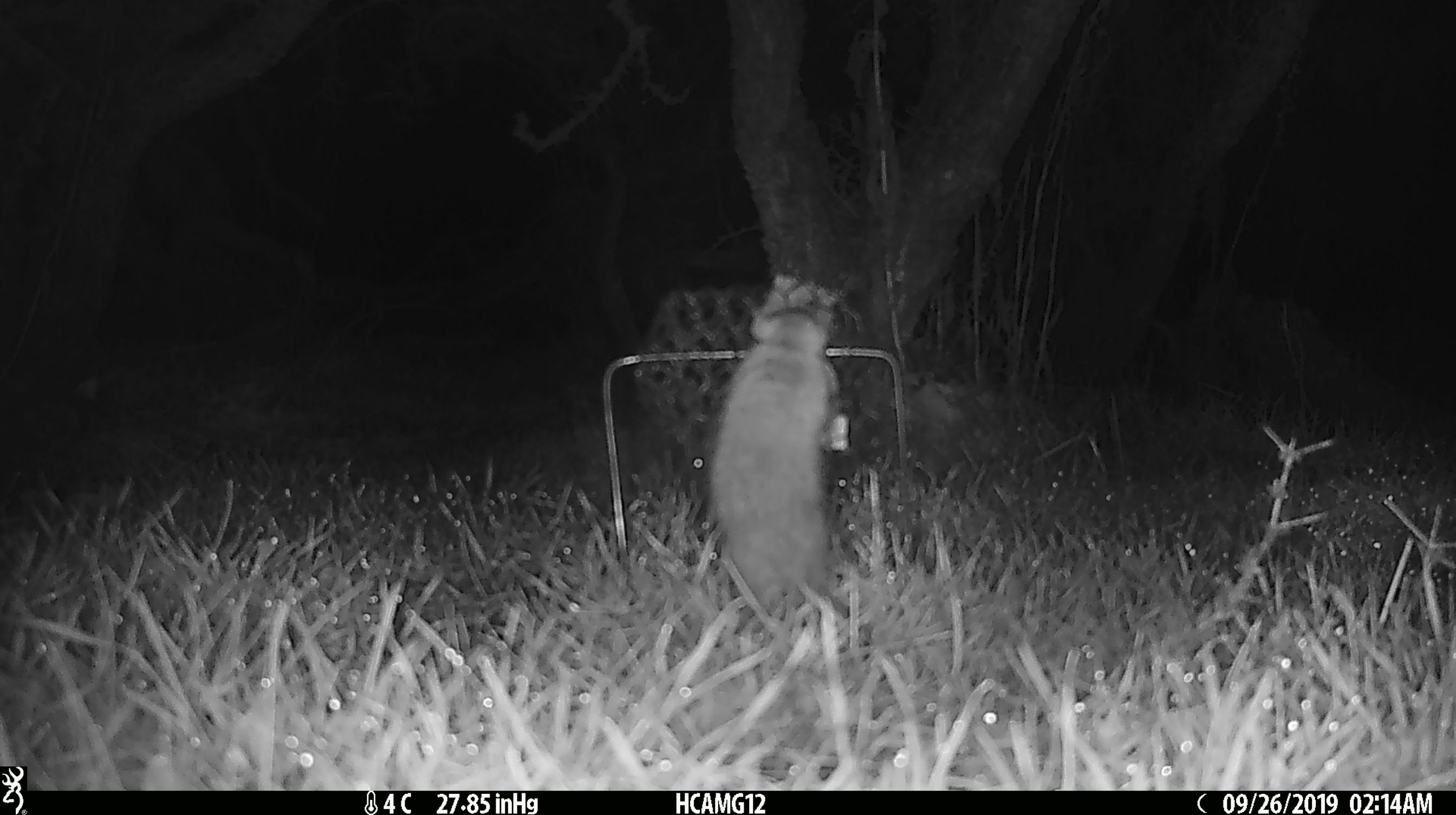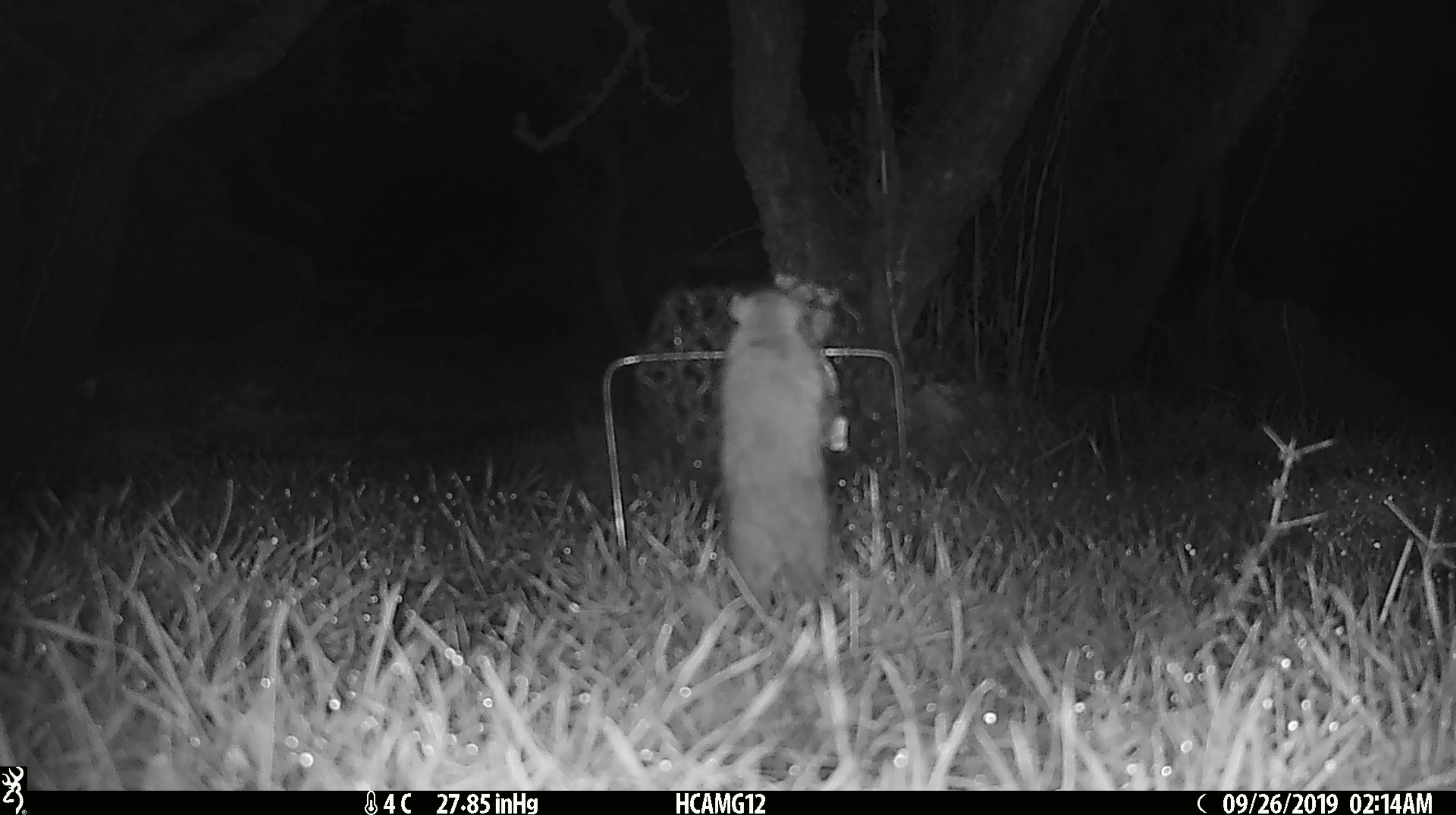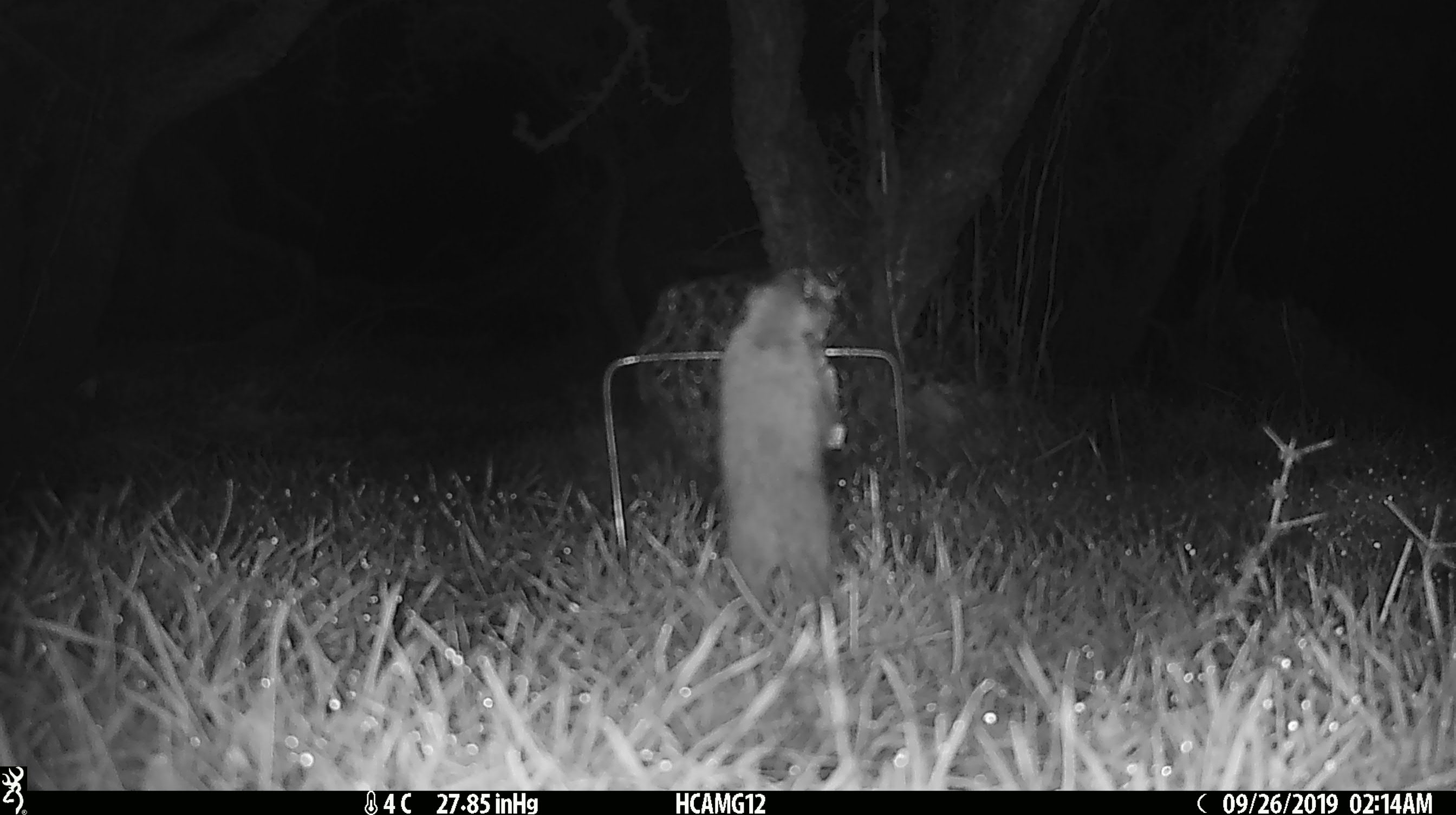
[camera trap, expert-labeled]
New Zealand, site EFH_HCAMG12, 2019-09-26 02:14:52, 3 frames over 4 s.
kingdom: Animalia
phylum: Chordata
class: Mammalia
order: Rodentia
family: Muridae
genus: Mus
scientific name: Mus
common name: mouse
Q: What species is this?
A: Mouse (Mus).